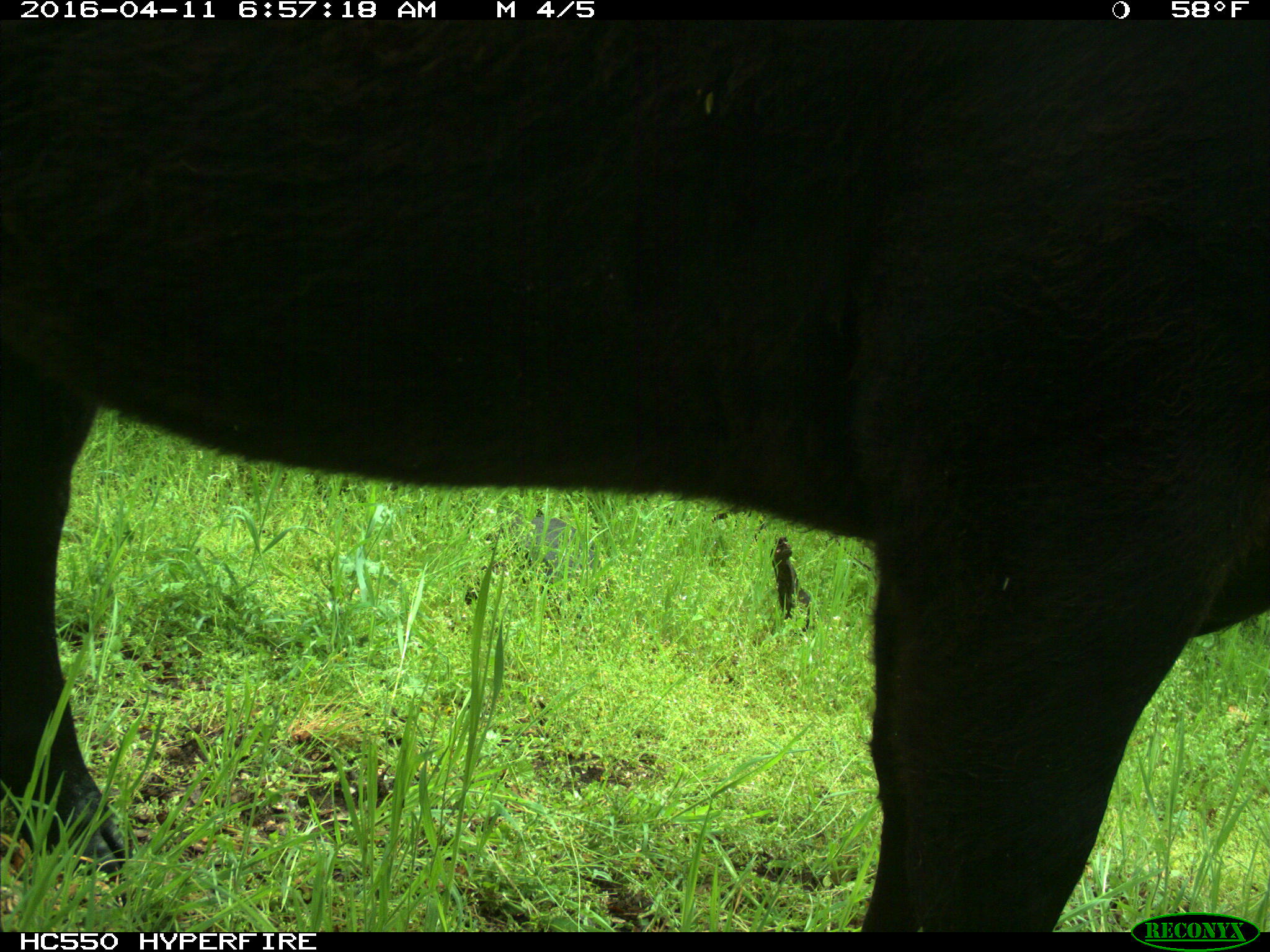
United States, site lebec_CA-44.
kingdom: Animalia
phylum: Chordata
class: Mammalia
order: Artiodactyla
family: Bovidae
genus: Bos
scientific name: Bos taurus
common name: domestic cow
Bos taurus (domestic cow).